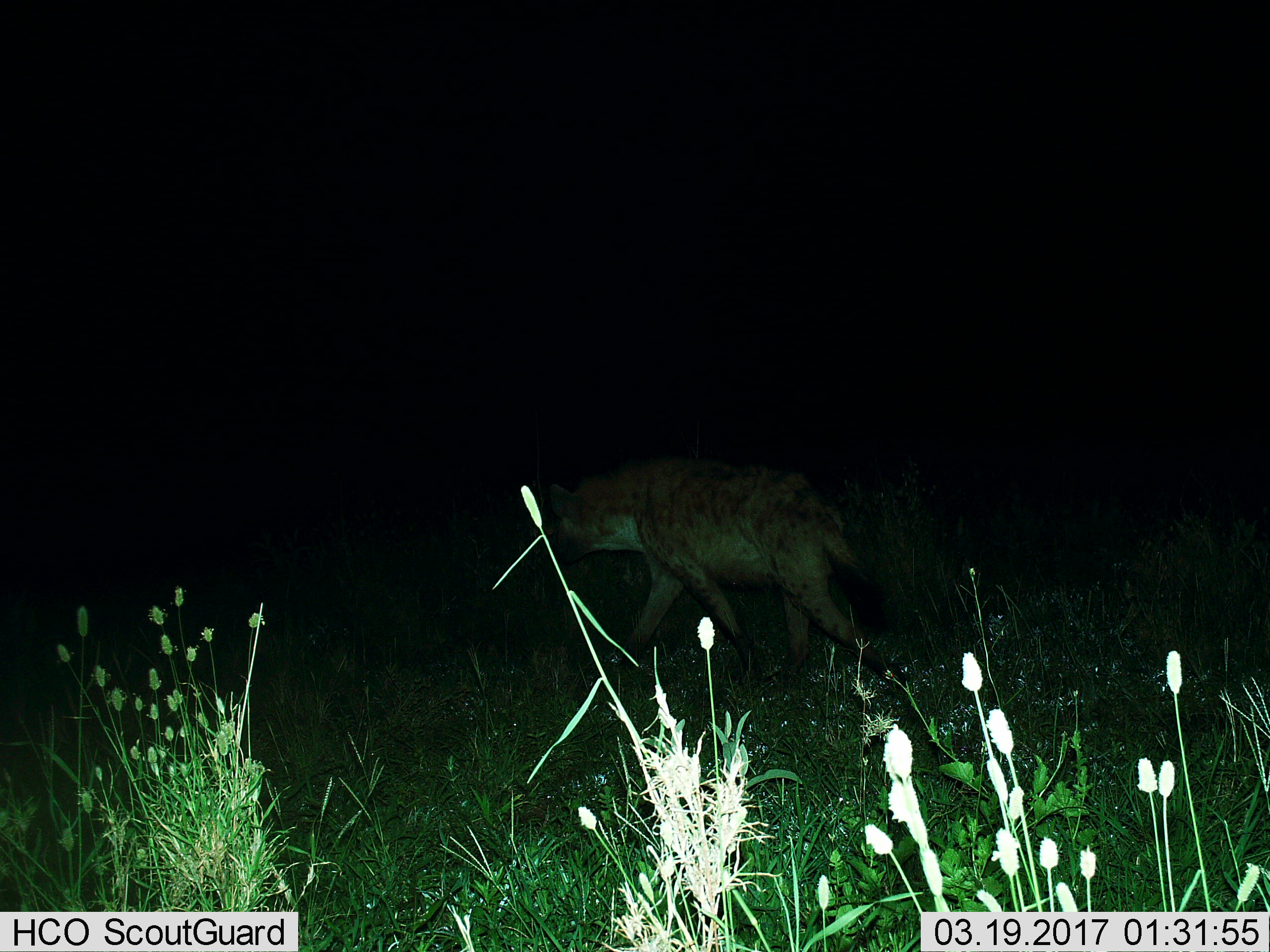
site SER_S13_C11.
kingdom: Animalia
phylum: Chordata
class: Mammalia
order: Carnivora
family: Hyaenidae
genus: Crocuta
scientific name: Crocuta crocuta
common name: spotted hyena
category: hyenaspotted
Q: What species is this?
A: Hyenaspotted (spotted hyena) (Crocuta crocuta).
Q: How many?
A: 1.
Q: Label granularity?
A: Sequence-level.